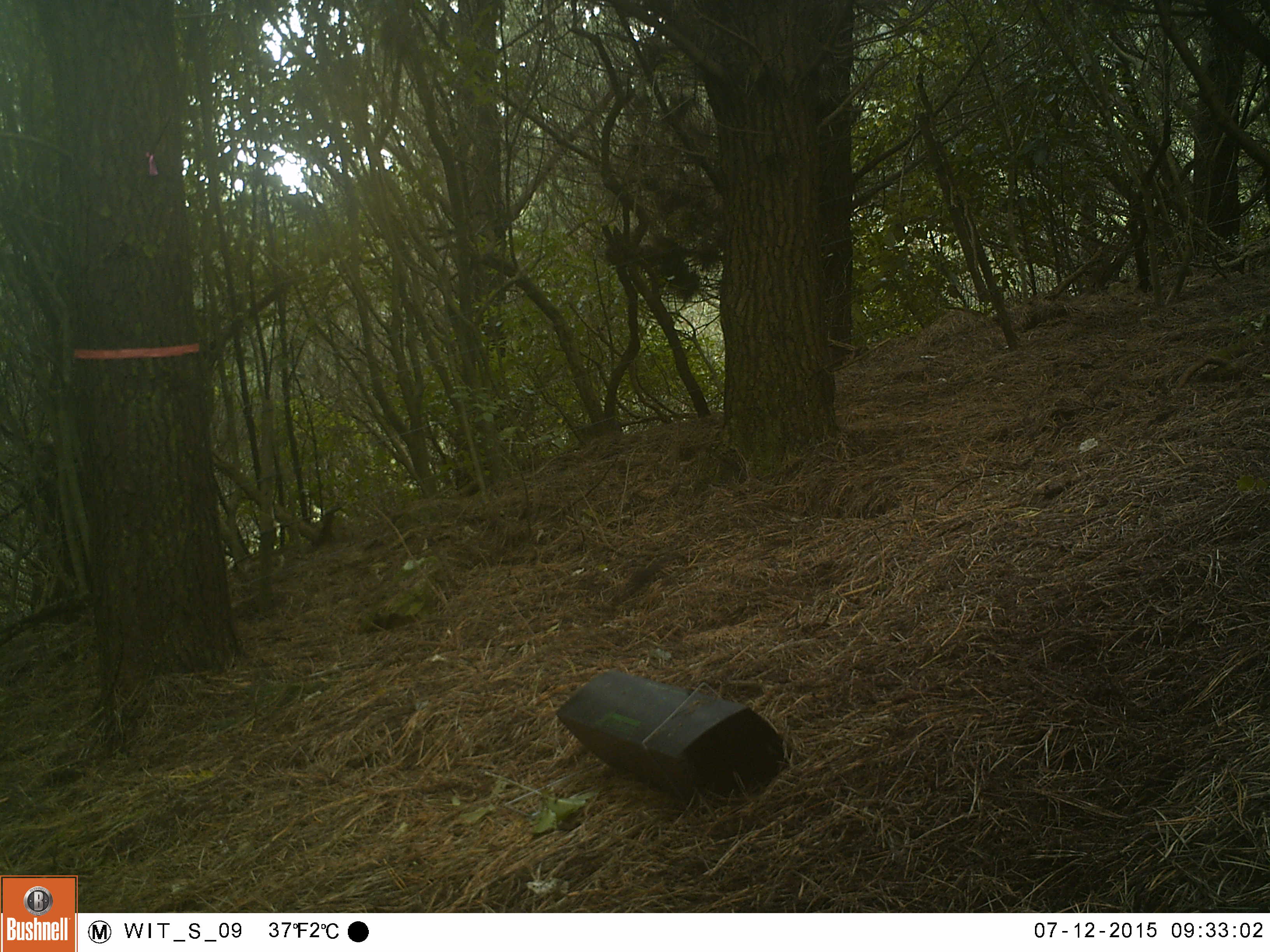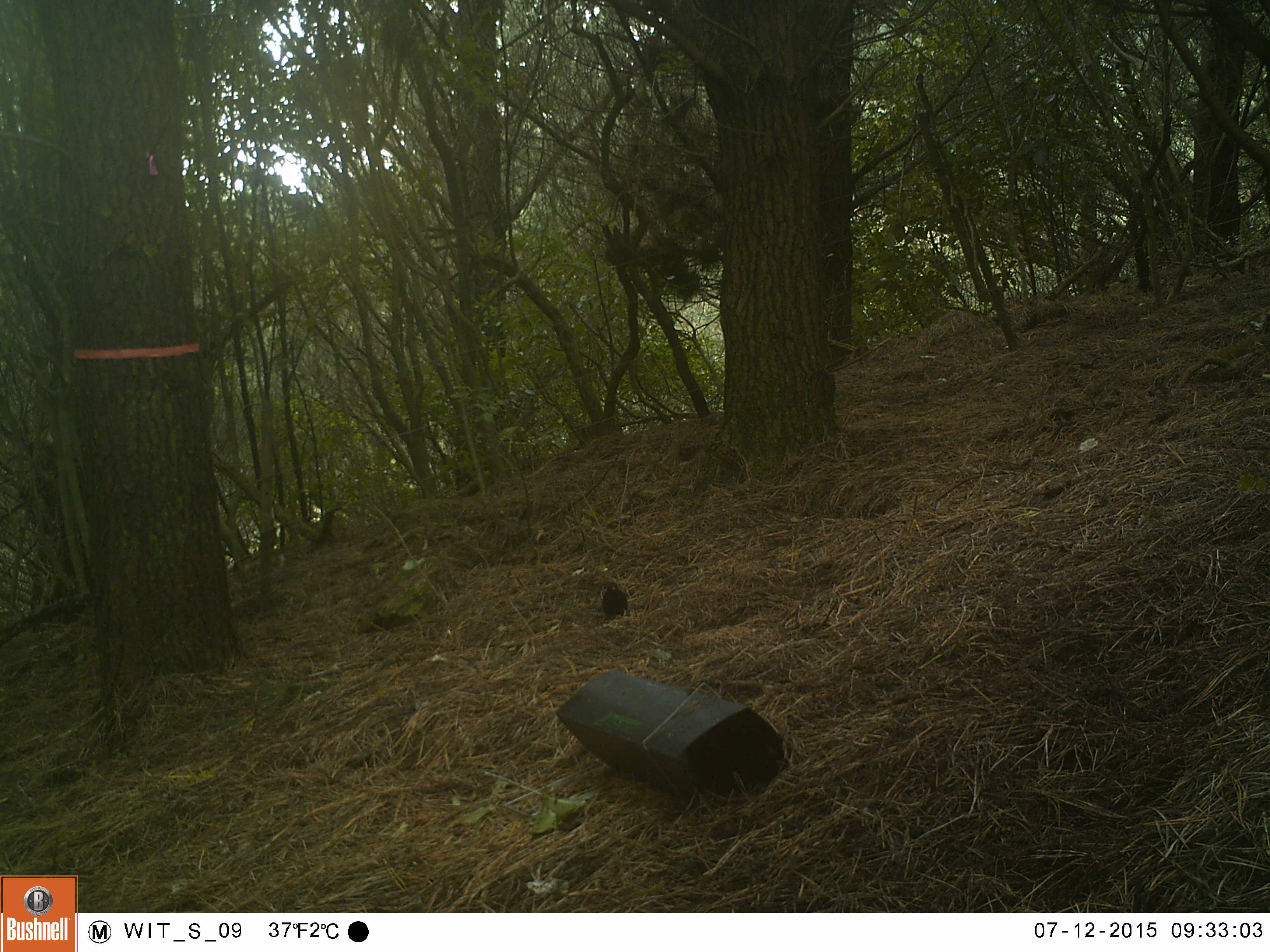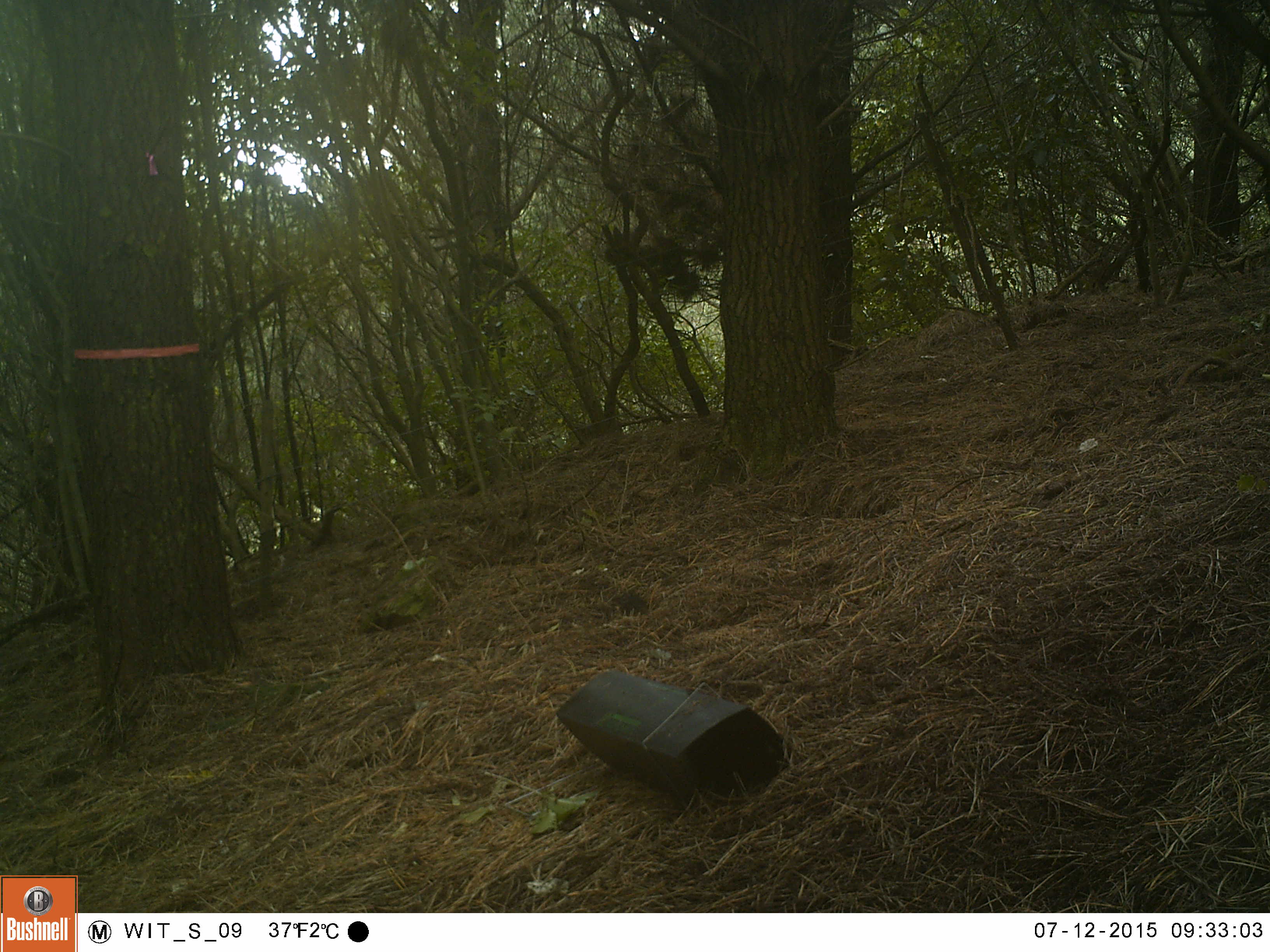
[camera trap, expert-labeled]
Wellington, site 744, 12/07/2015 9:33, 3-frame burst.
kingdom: Animalia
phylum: Chordata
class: Aves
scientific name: Aves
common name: bird